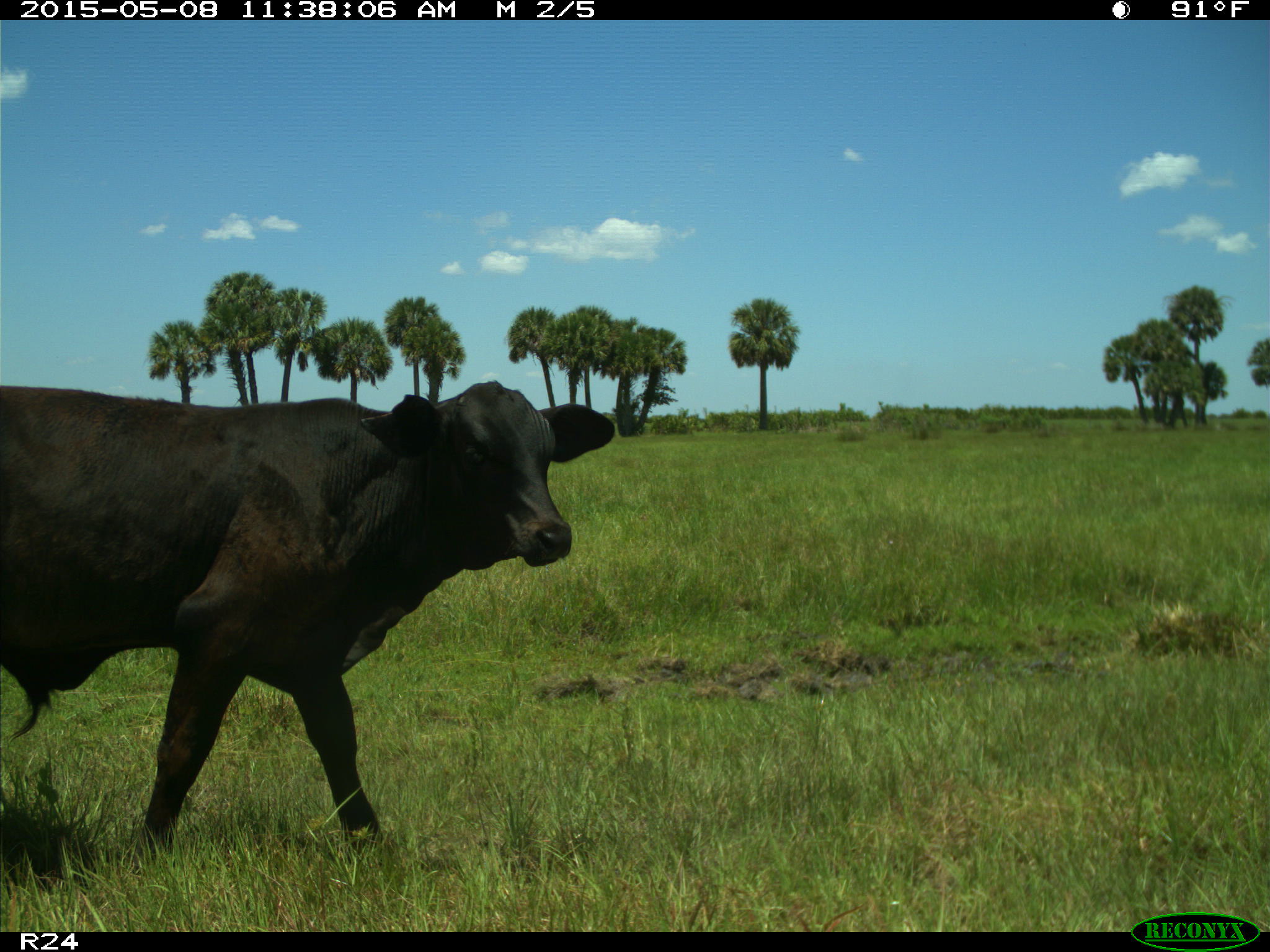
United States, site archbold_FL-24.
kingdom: Animalia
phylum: Chordata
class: Mammalia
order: Artiodactyla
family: Bovidae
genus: Bos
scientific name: Bos taurus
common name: domestic cow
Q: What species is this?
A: Bos taurus (domestic cow).